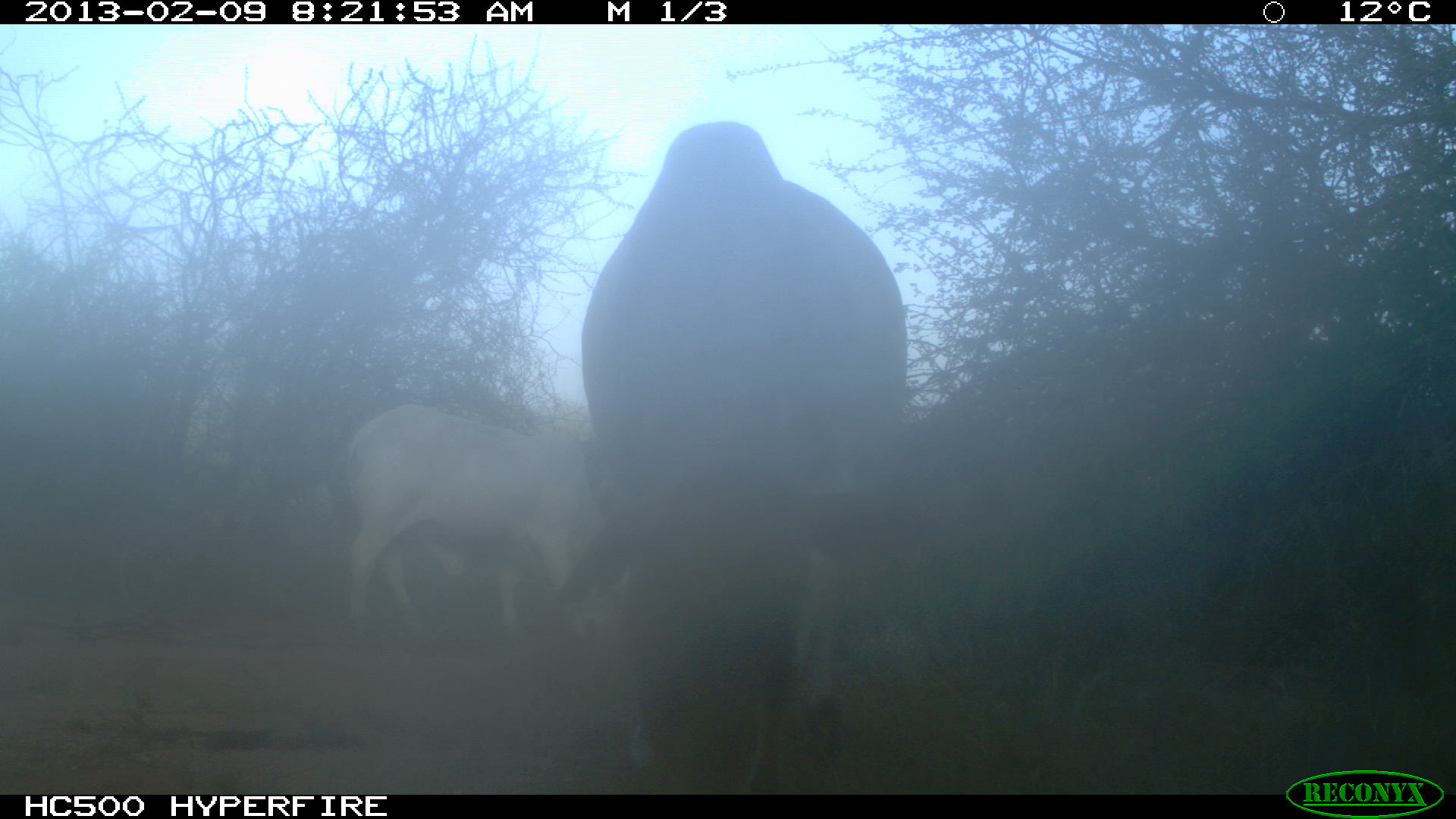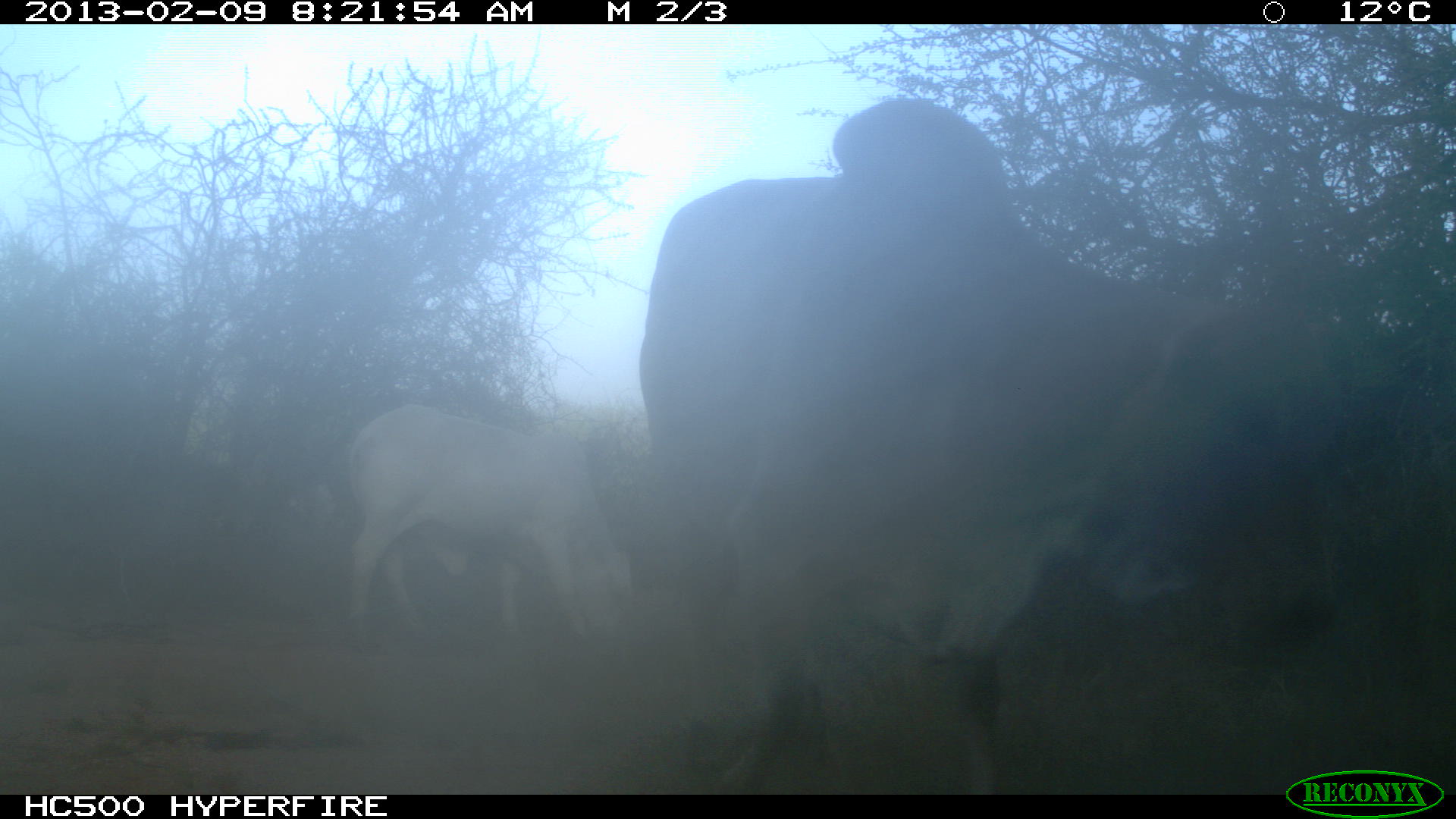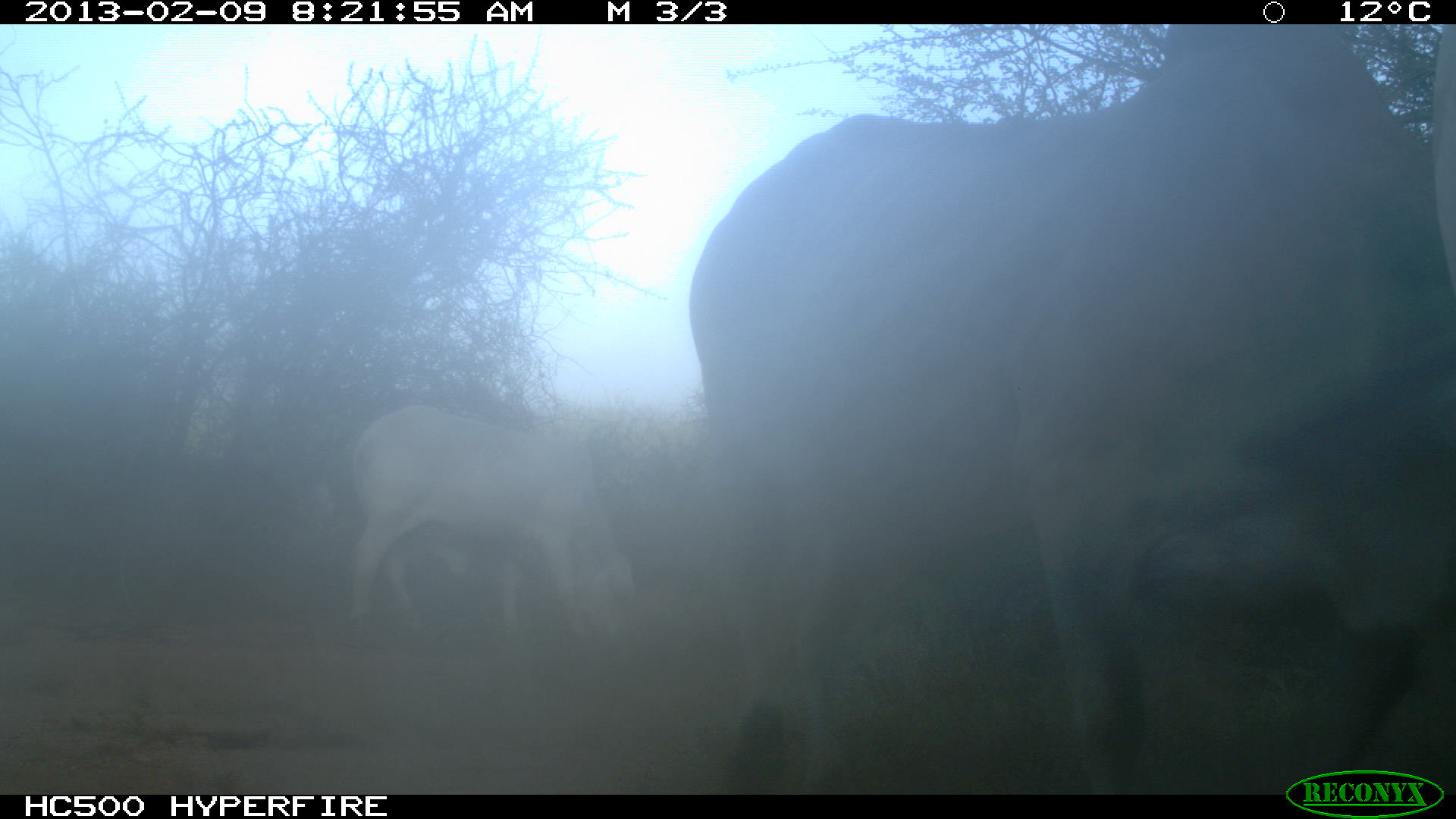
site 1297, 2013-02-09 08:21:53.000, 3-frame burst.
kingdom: Animalia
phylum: Chordata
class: Mammalia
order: Artiodactyla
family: Bovidae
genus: Bos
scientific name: Bos taurus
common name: domestic cattle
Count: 2.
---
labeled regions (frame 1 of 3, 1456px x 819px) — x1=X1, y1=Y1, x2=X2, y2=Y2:
bos taurus: x1=577, y1=118, x2=902, y2=790; x1=336, y1=402, x2=598, y2=637